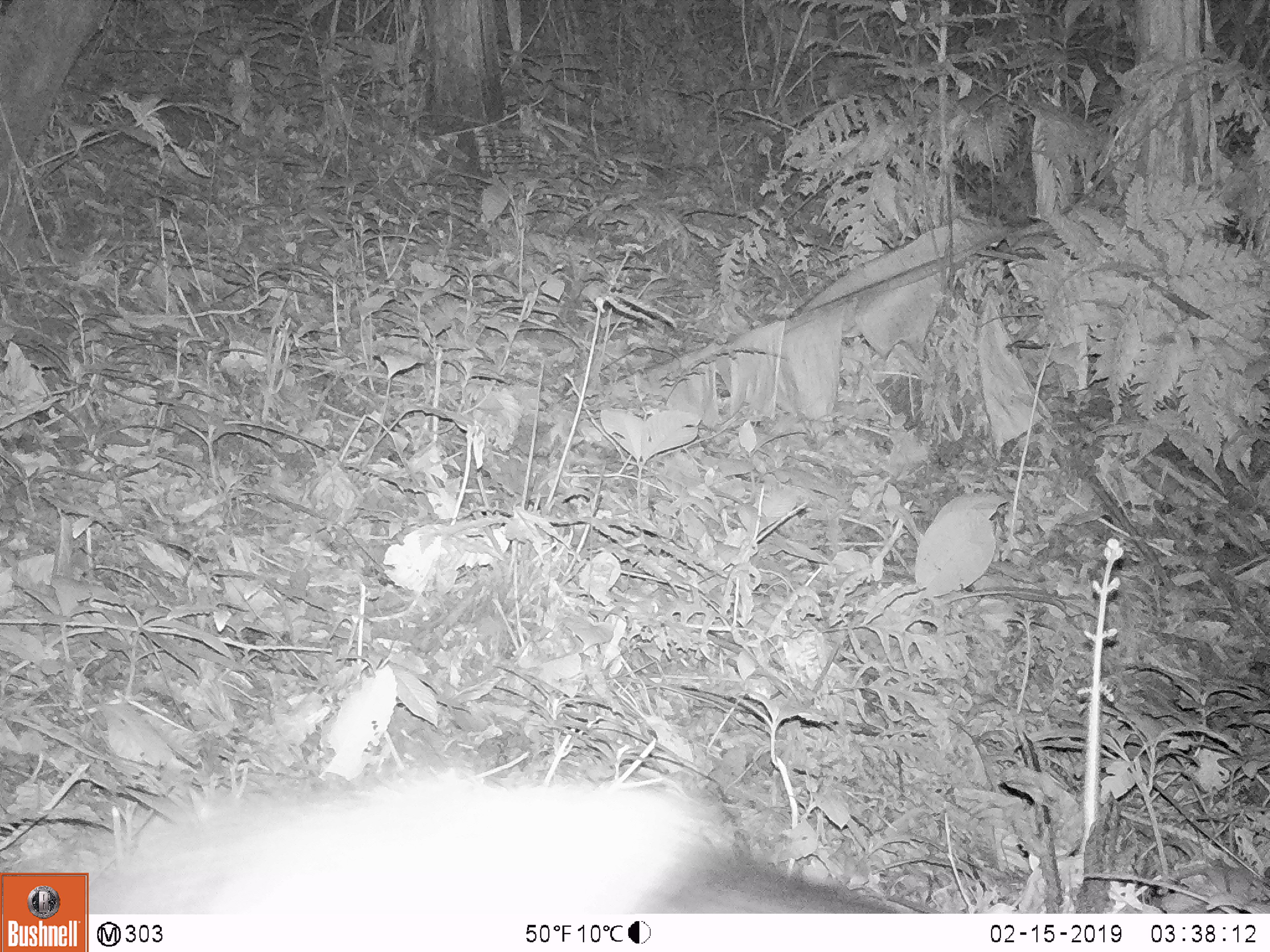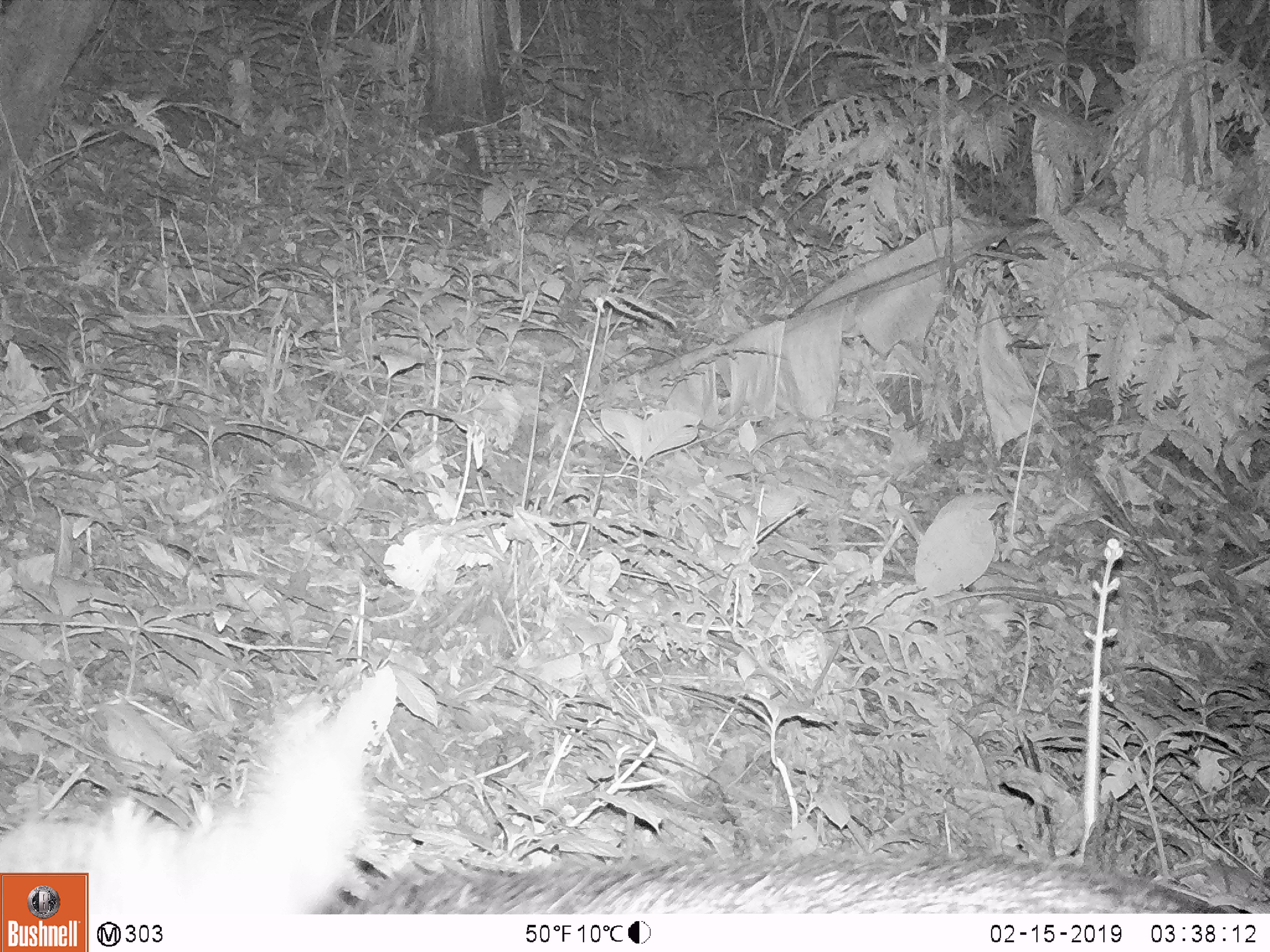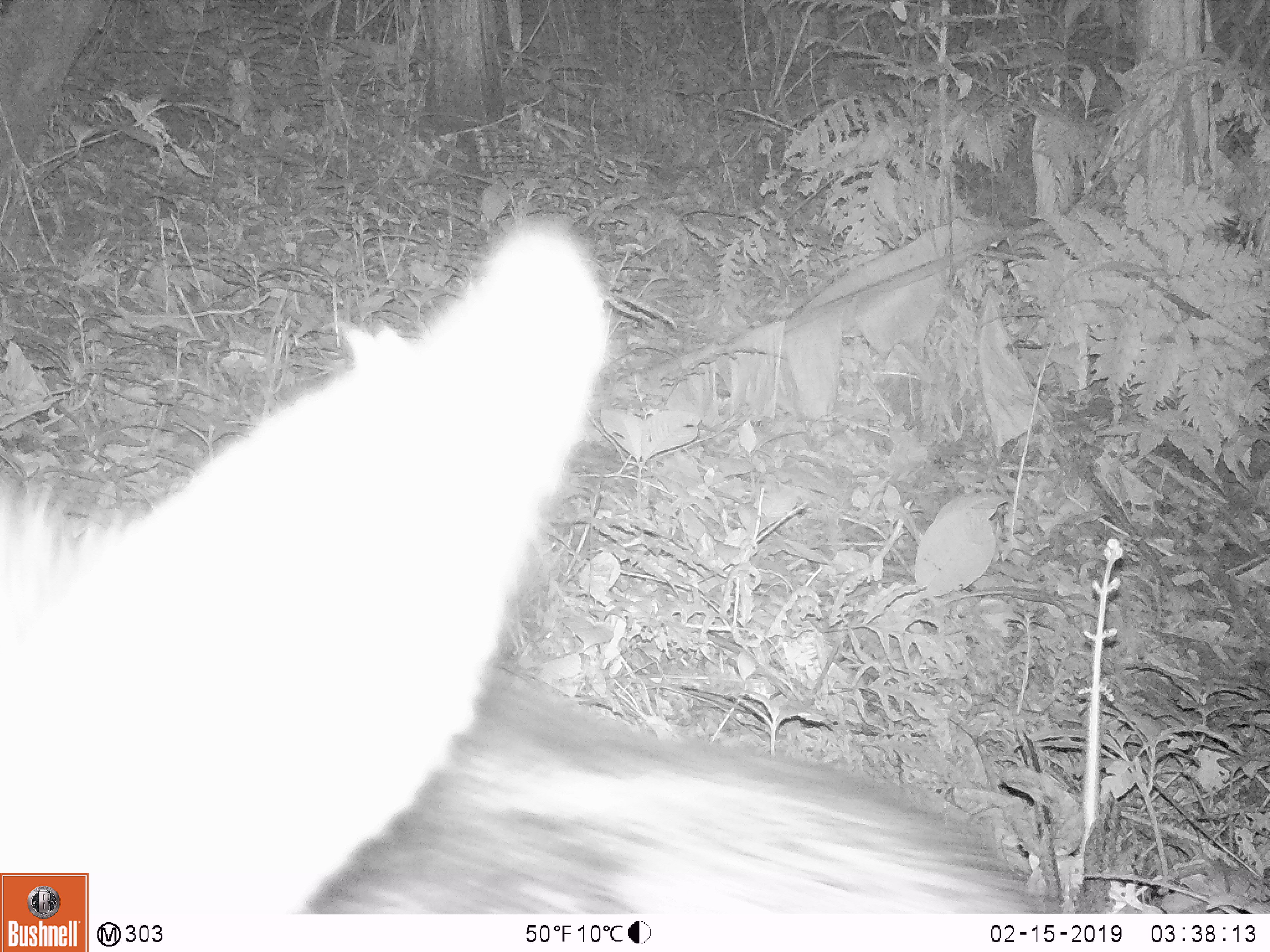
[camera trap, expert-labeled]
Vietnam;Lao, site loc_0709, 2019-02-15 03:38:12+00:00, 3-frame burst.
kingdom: Animalia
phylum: Chordata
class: Mammalia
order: Artiodactyla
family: Bovidae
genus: Capricornis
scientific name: Capricornis sumatraensis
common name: chinese serow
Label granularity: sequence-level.